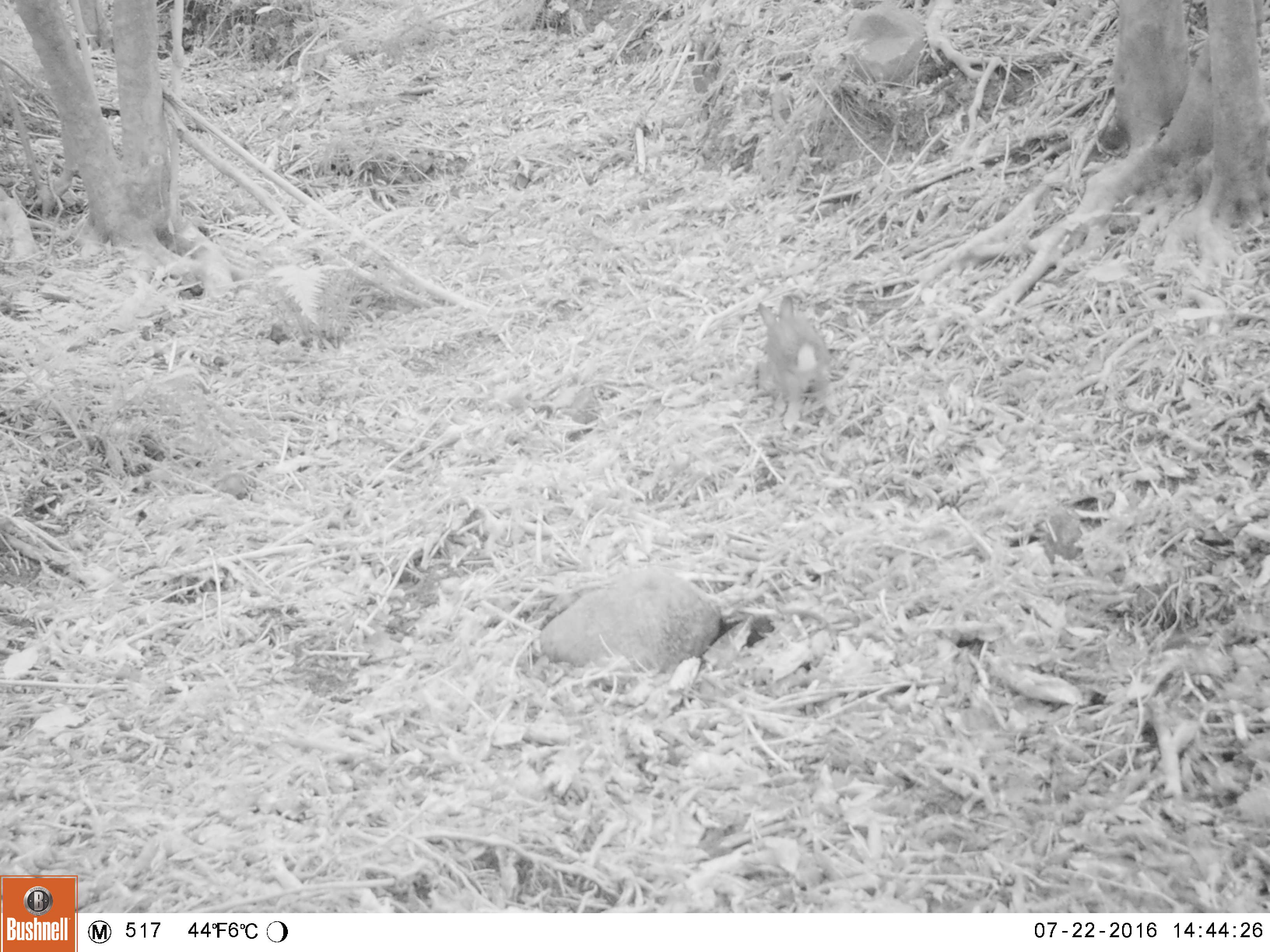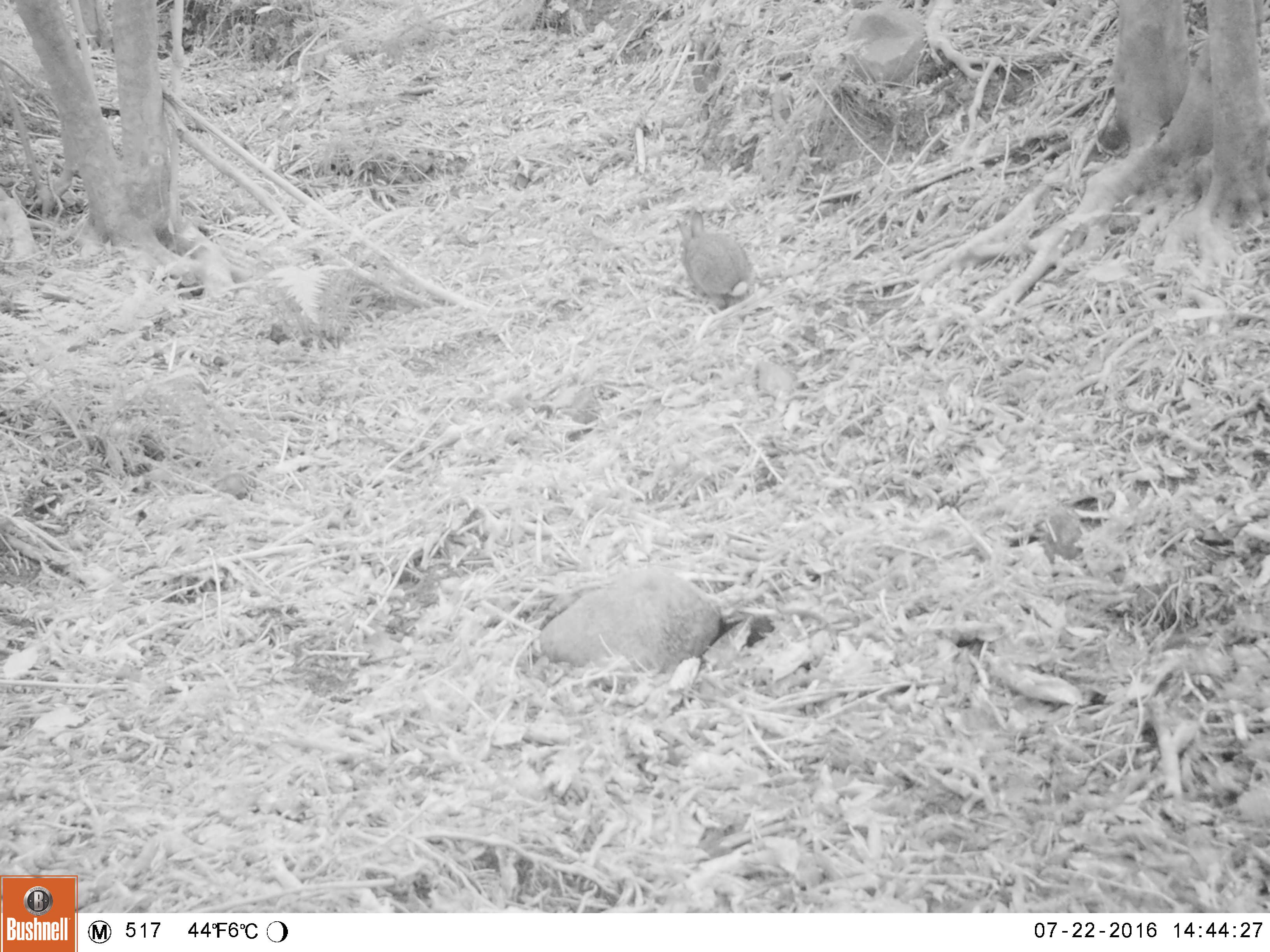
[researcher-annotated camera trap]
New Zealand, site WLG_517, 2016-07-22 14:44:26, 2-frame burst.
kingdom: Animalia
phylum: Chordata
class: Mammalia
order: Lagomorpha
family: Leporidae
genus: Oryctolagus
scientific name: Oryctolagus cuniculus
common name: european rabbit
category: rabbit